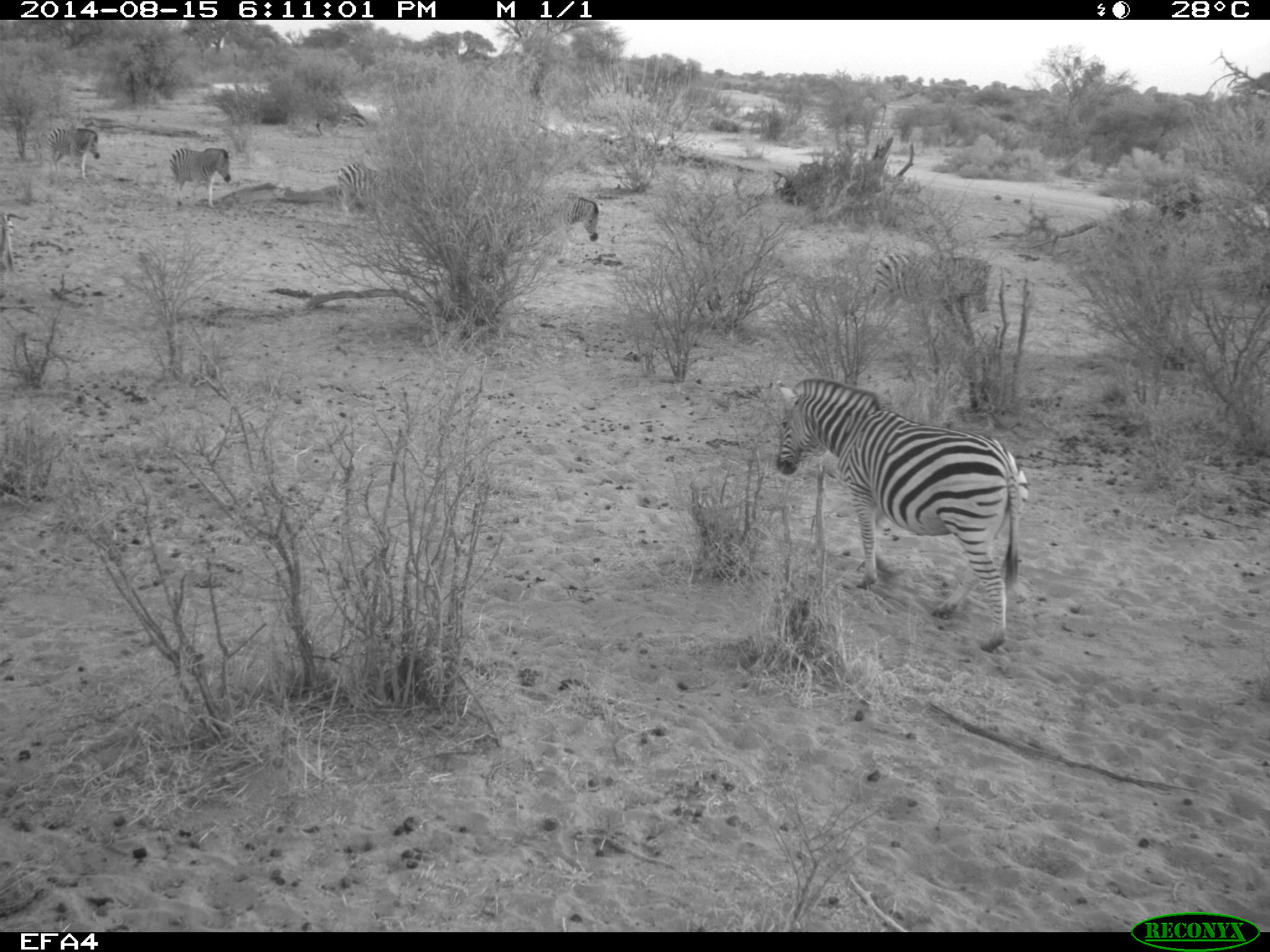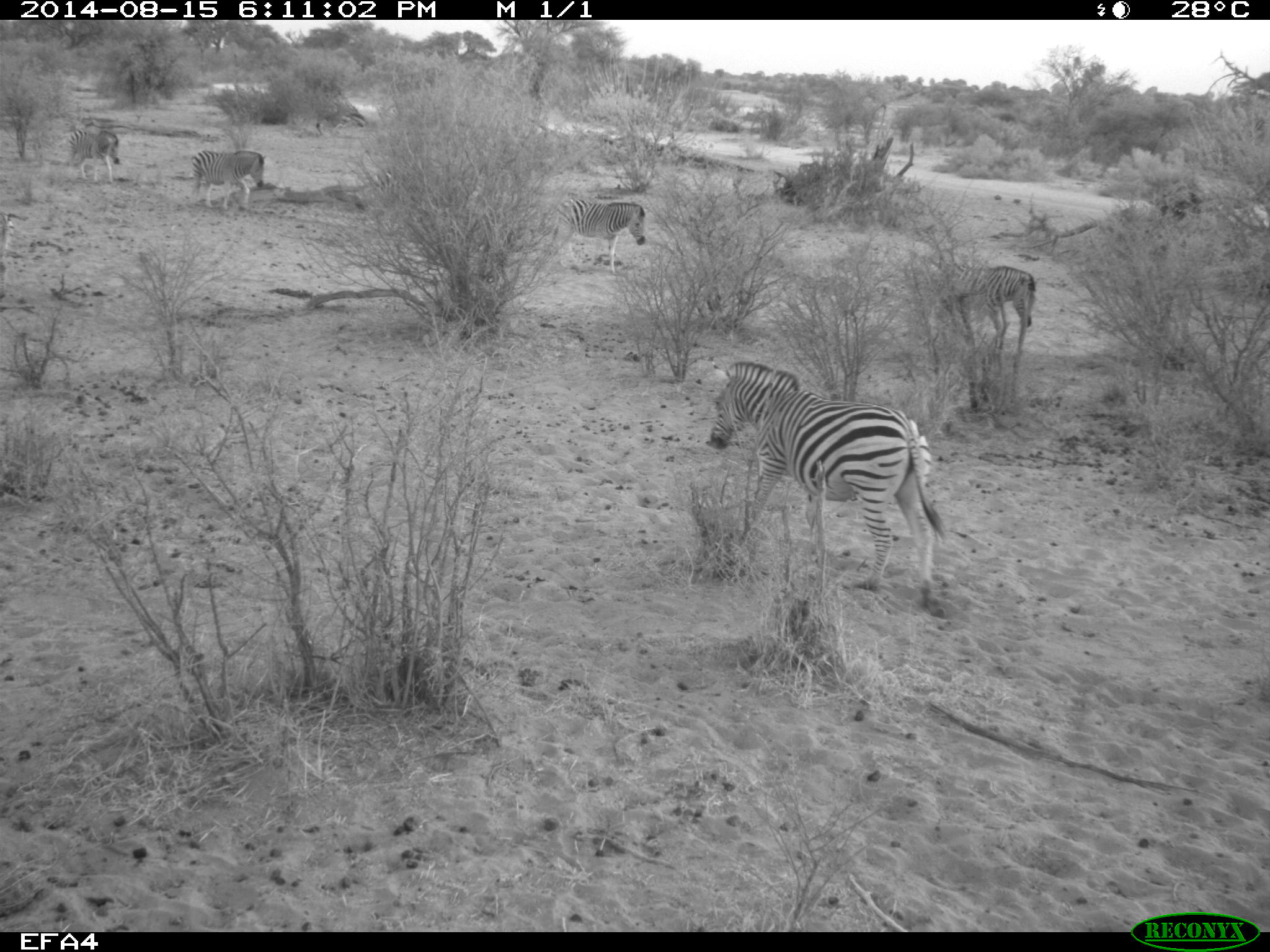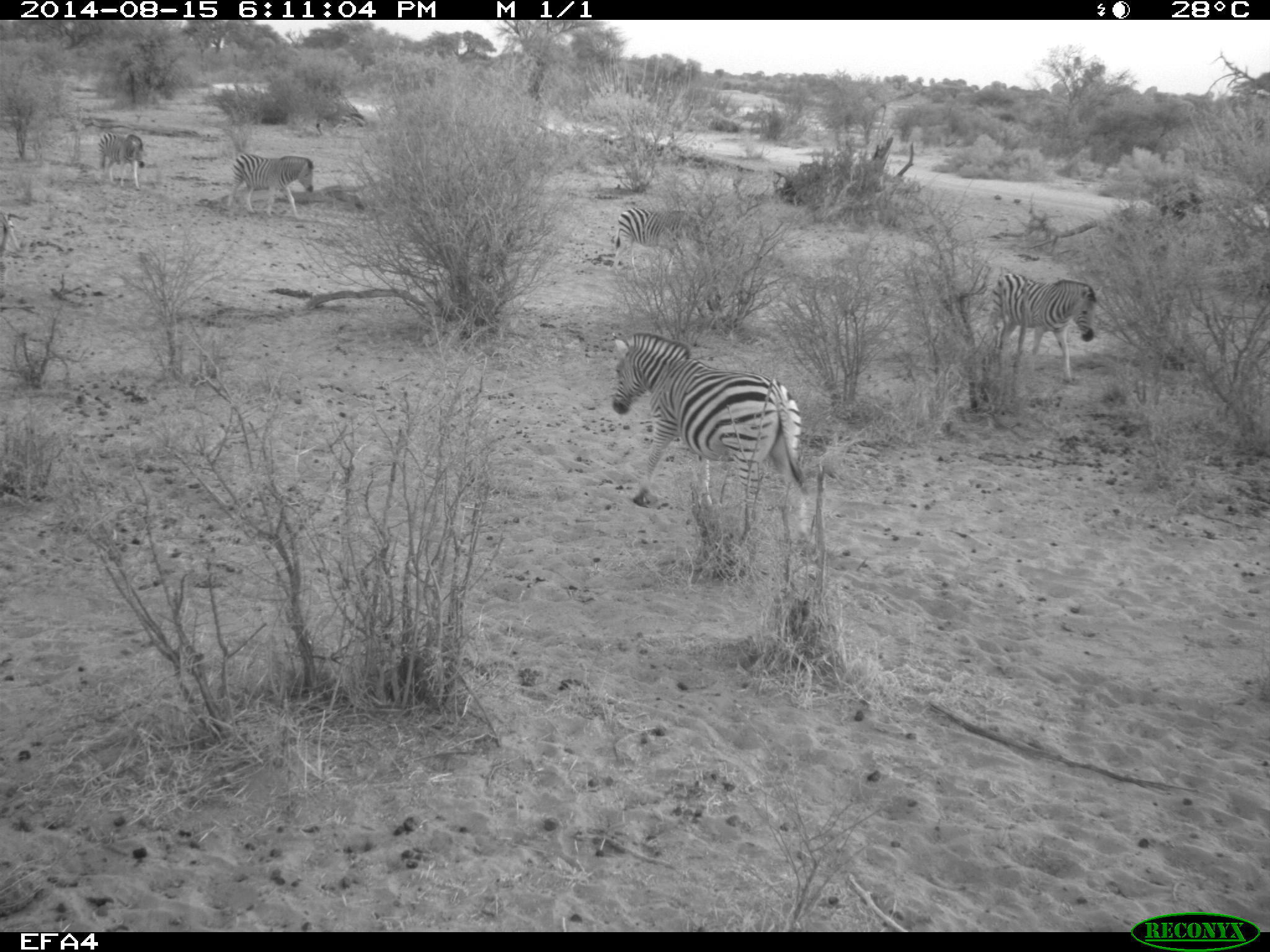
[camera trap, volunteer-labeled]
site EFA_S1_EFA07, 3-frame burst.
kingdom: Animalia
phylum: Chordata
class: Mammalia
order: Perissodactyla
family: Equidae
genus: Equus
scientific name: Equus quagga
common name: plains zebra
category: zebraplains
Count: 7.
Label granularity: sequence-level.